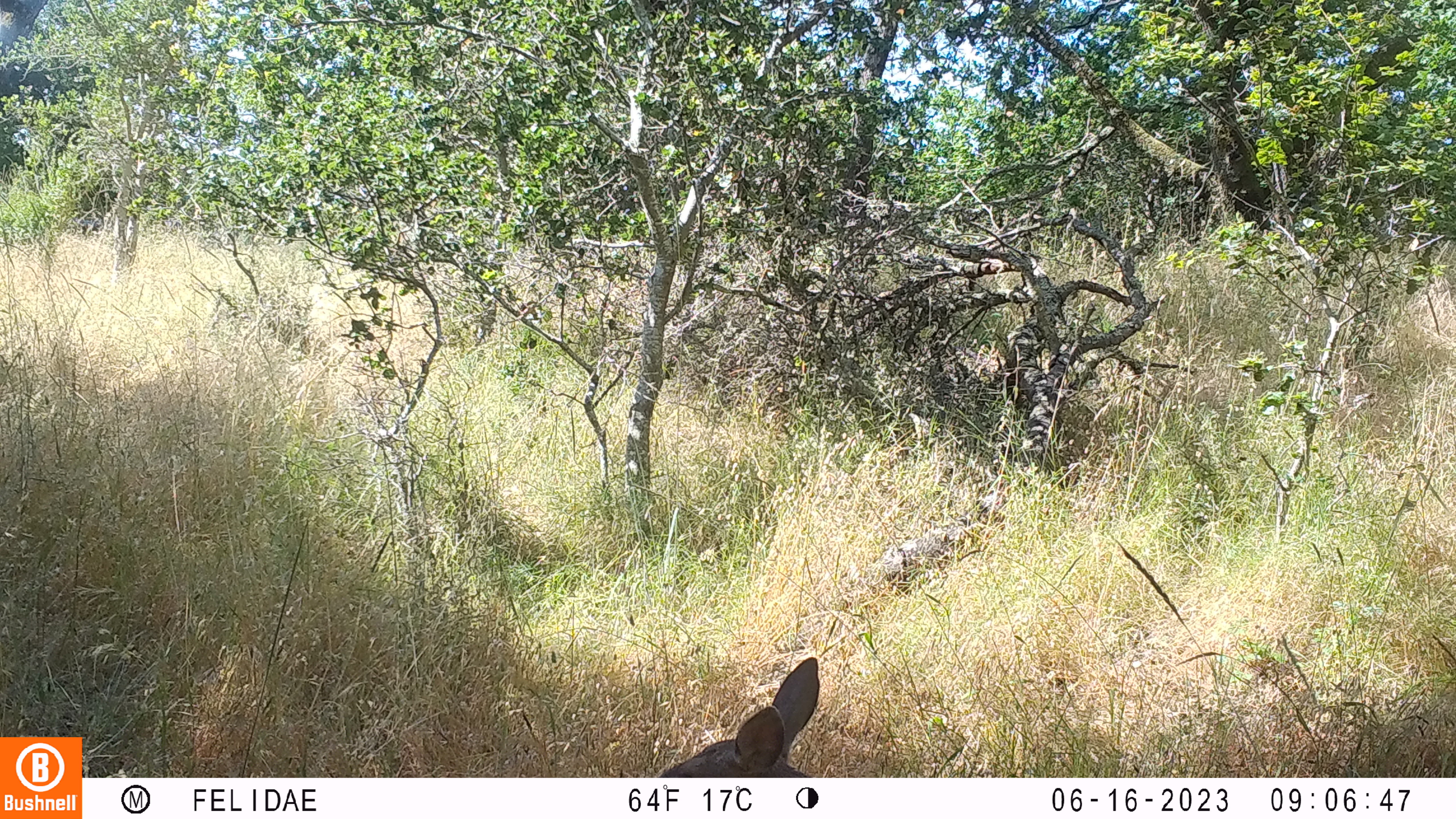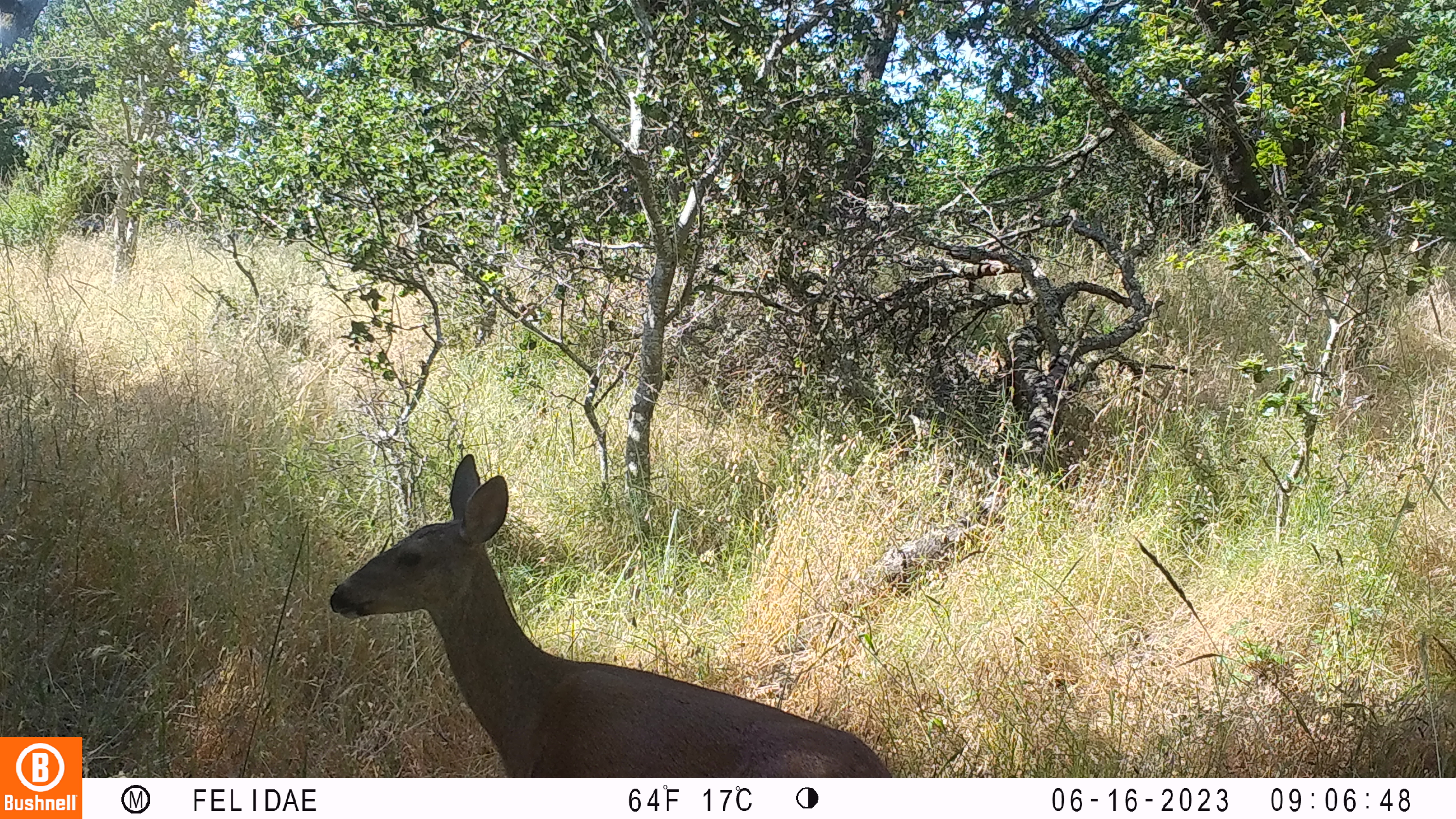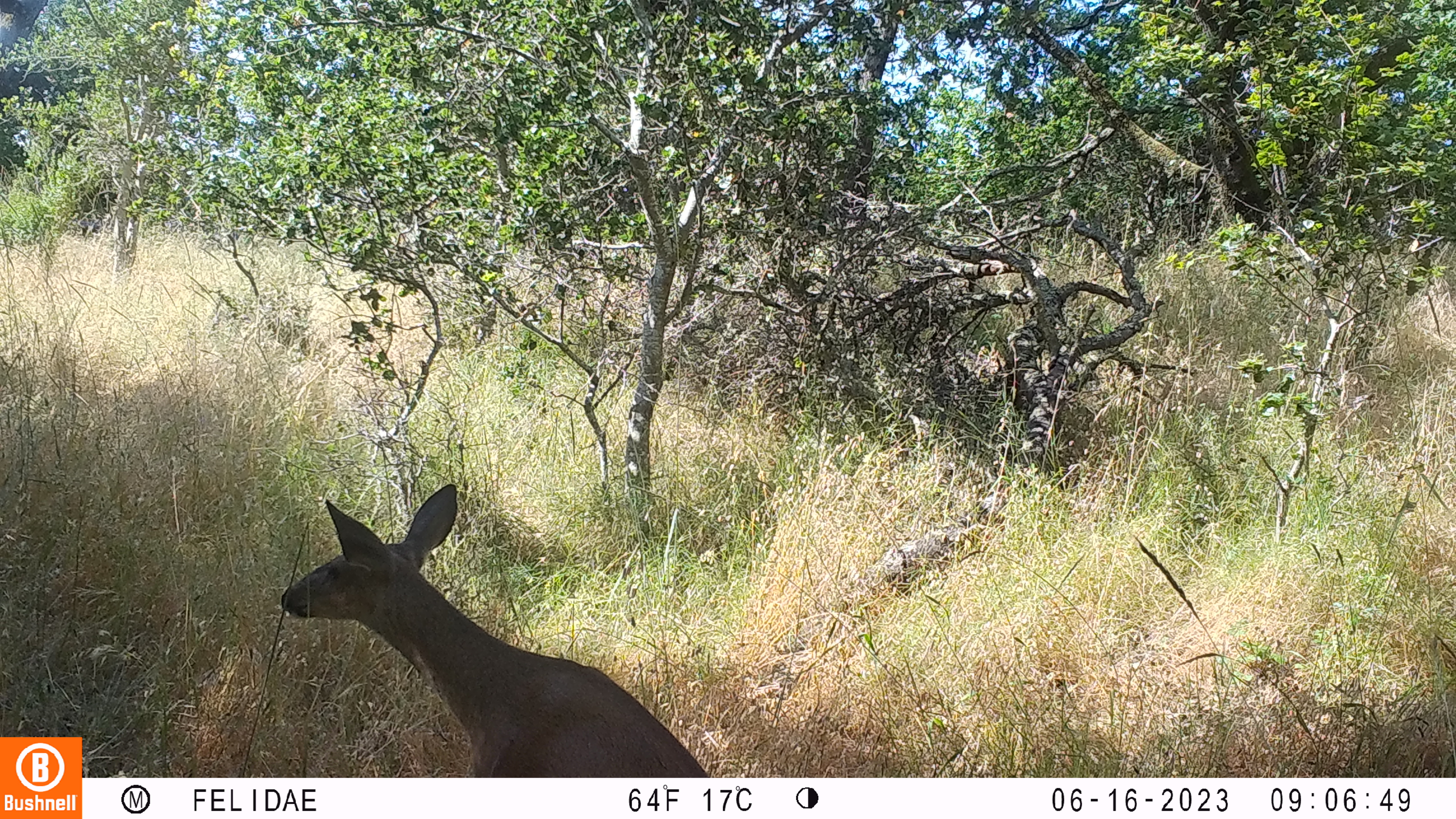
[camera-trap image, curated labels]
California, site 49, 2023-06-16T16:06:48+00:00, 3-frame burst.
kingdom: Animalia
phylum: Chordata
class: Mammalia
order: Artiodactyla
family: Cervidae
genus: Odocoileus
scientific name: Odocoileus hemionus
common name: mule deer